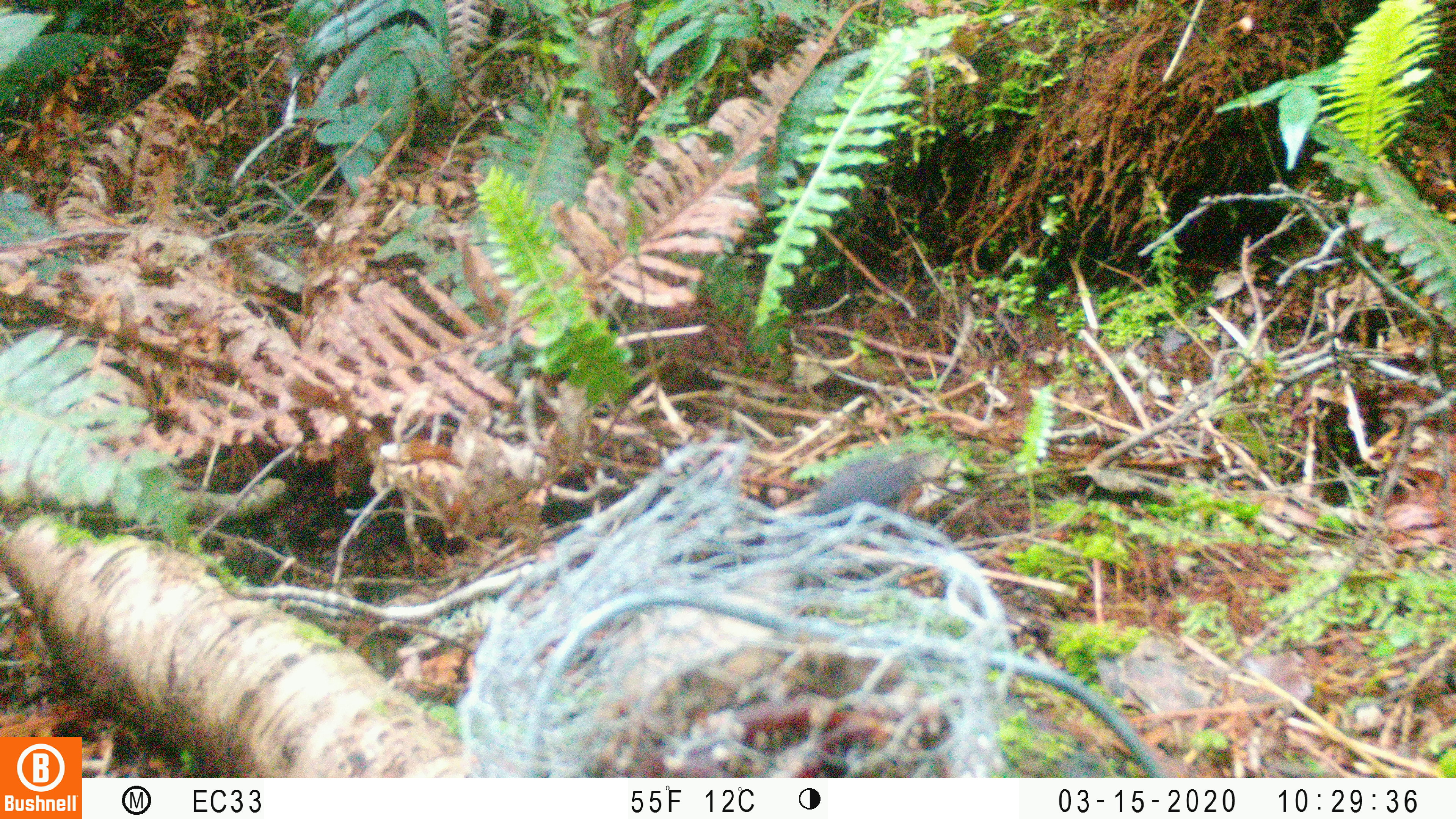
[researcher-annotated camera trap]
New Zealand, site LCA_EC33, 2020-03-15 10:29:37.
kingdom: Animalia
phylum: Chordata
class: Mammalia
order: Carnivora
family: Mustelidae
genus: Mustela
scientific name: Mustela erminea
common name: stoat